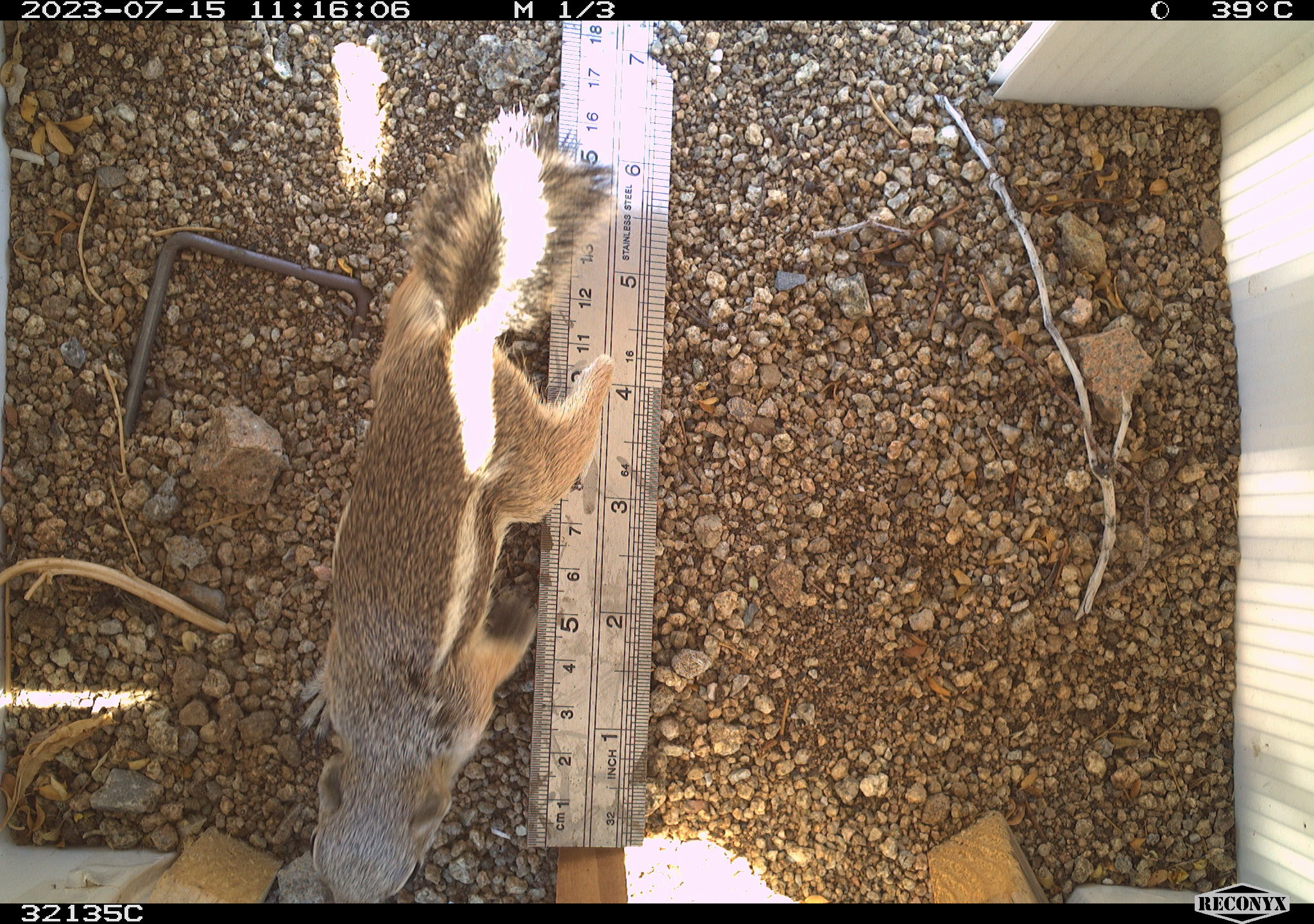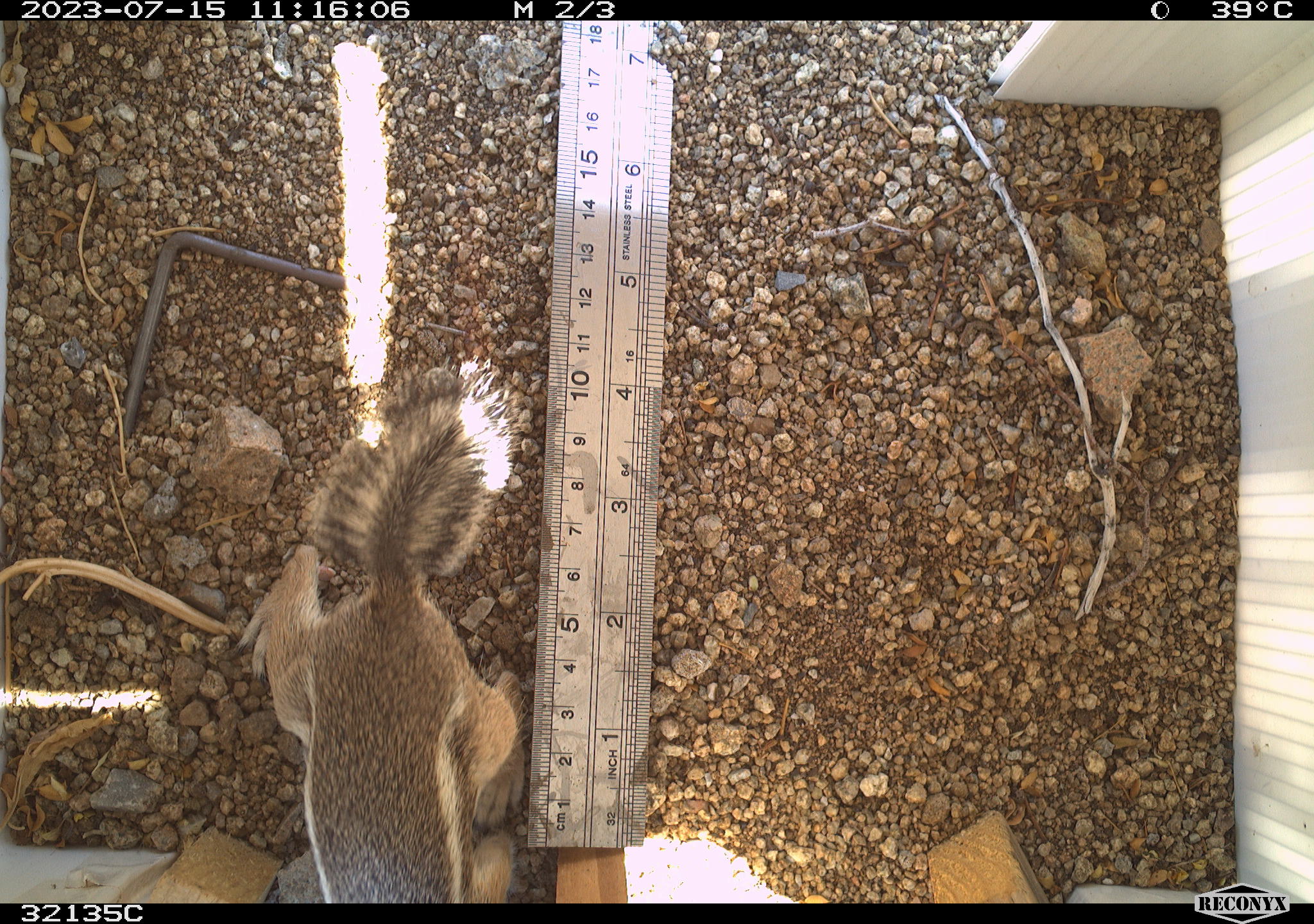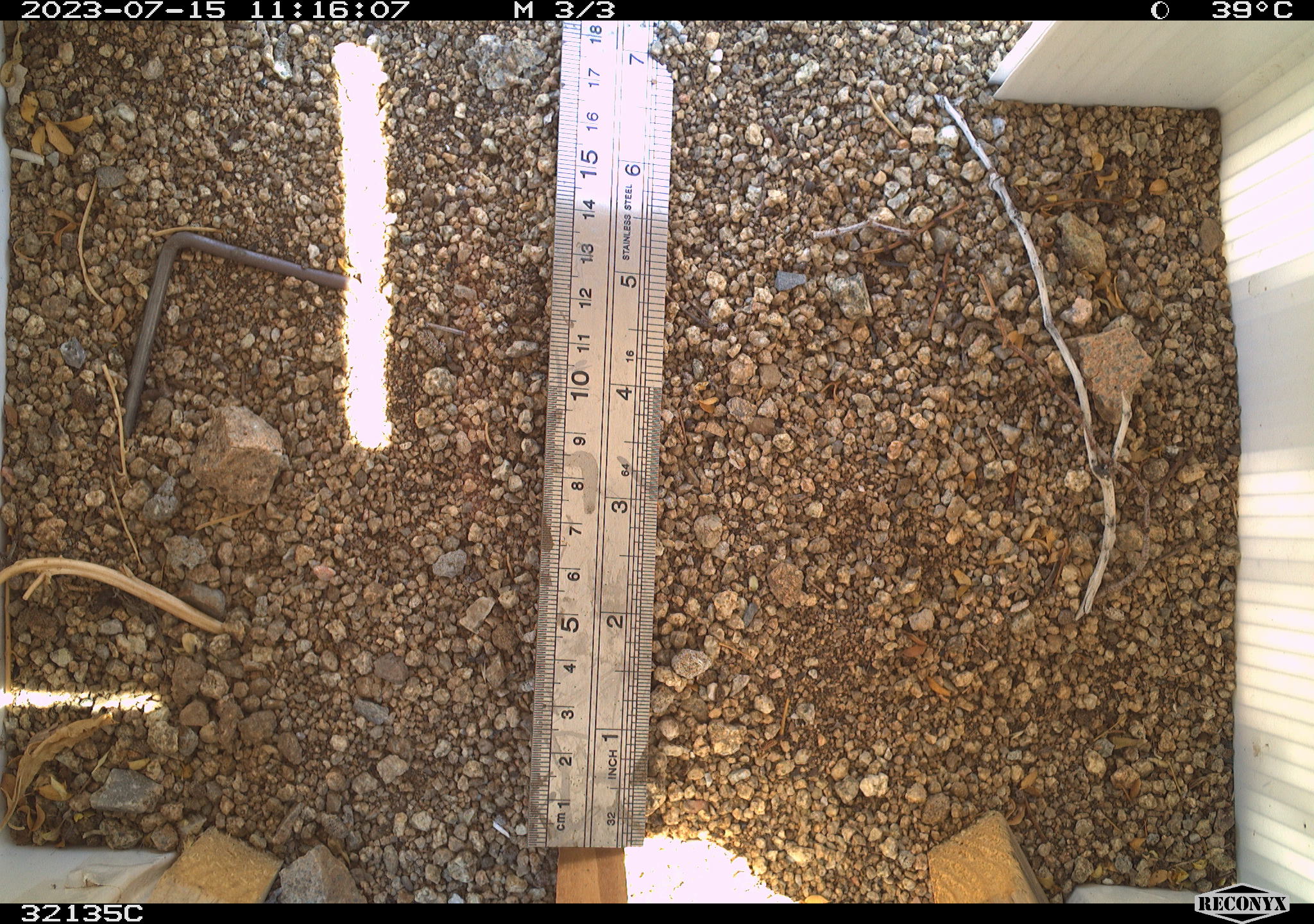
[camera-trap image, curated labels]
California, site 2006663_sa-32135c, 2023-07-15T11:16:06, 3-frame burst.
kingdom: Animalia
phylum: Chordata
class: Mammalia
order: Rodentia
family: Sciuridae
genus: Ammospermophilus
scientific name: Ammospermophilus leucurus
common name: white-tailed antelope squirrel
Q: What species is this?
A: White-tailed antelope squirrel (Ammospermophilus leucurus).